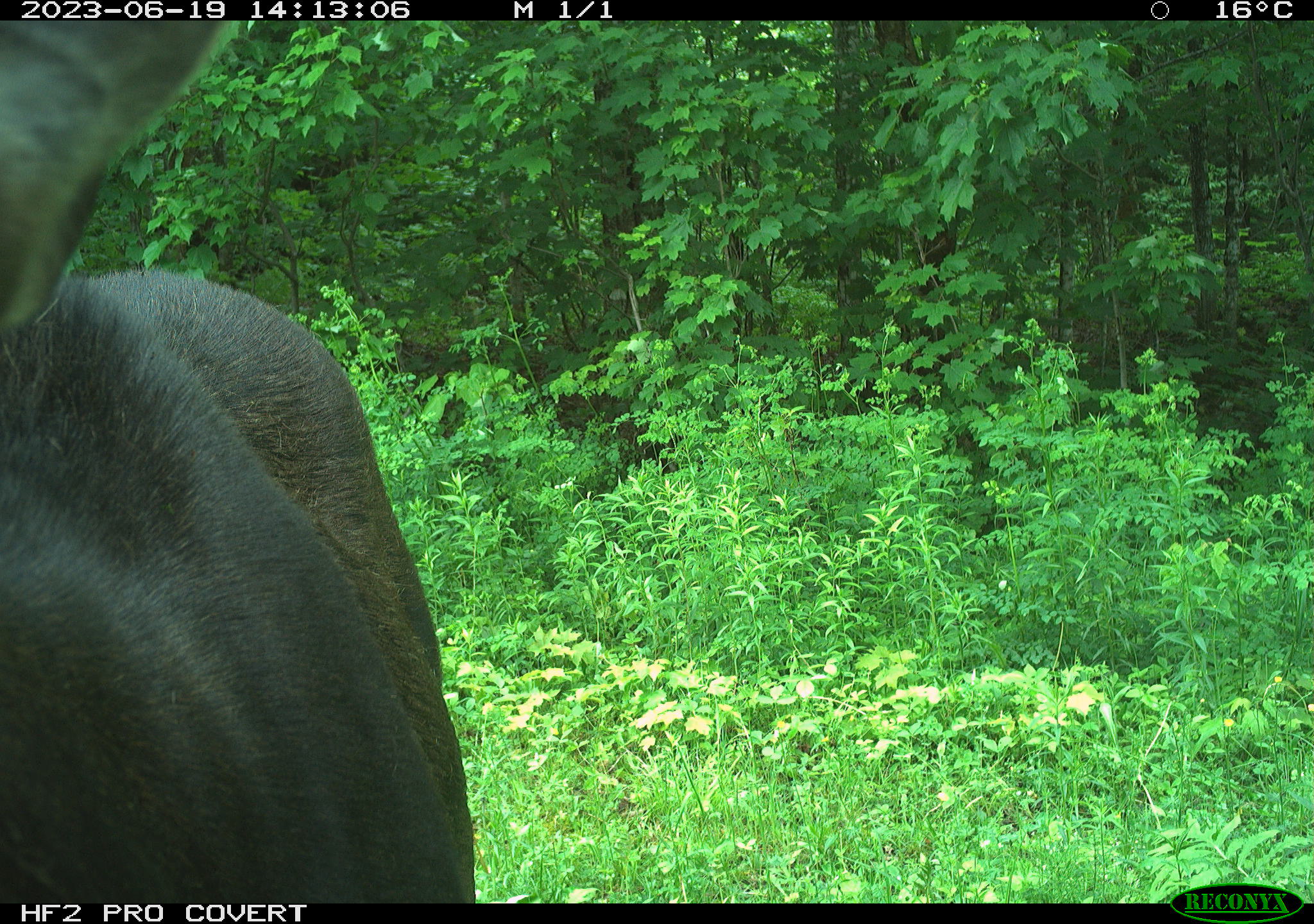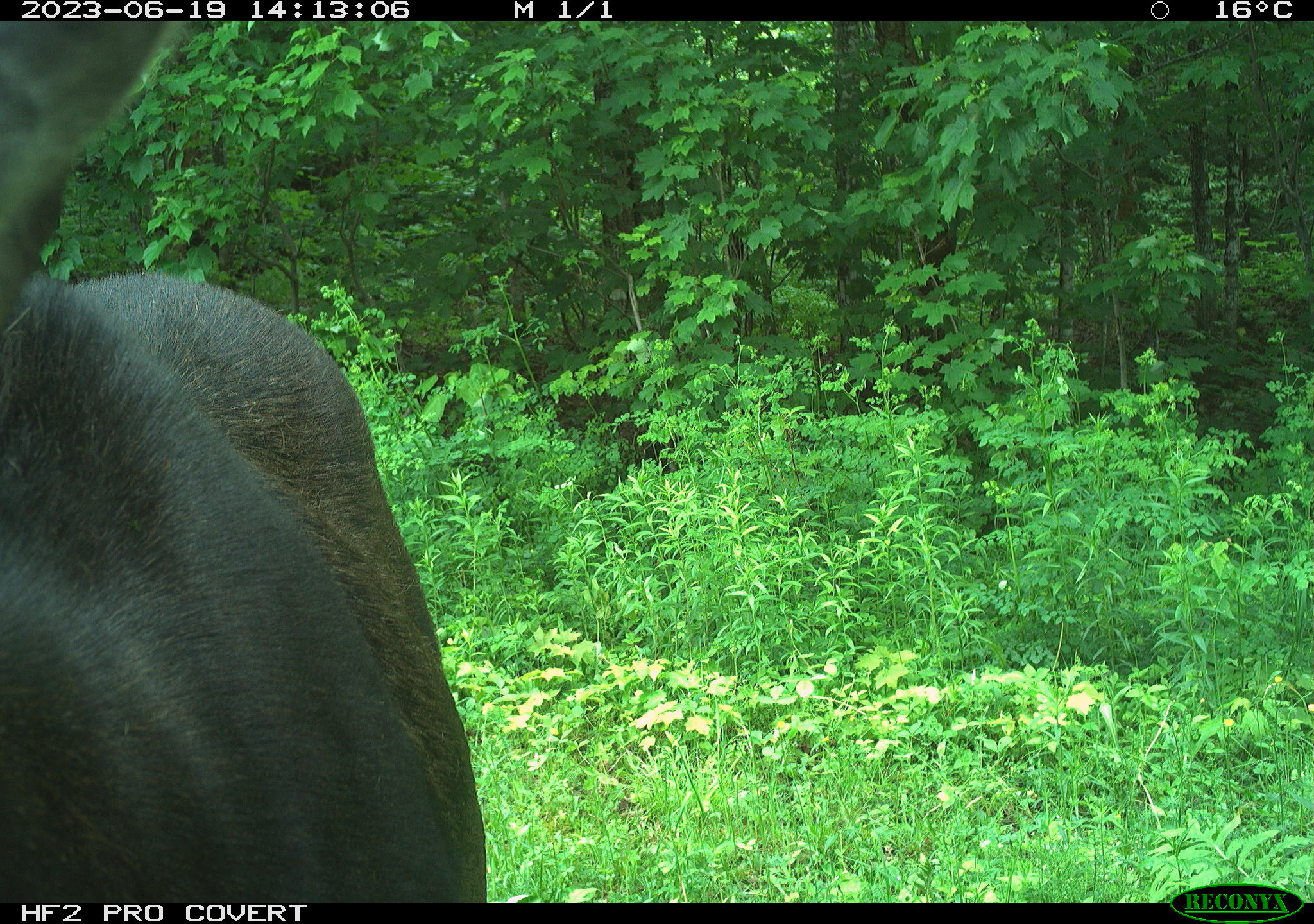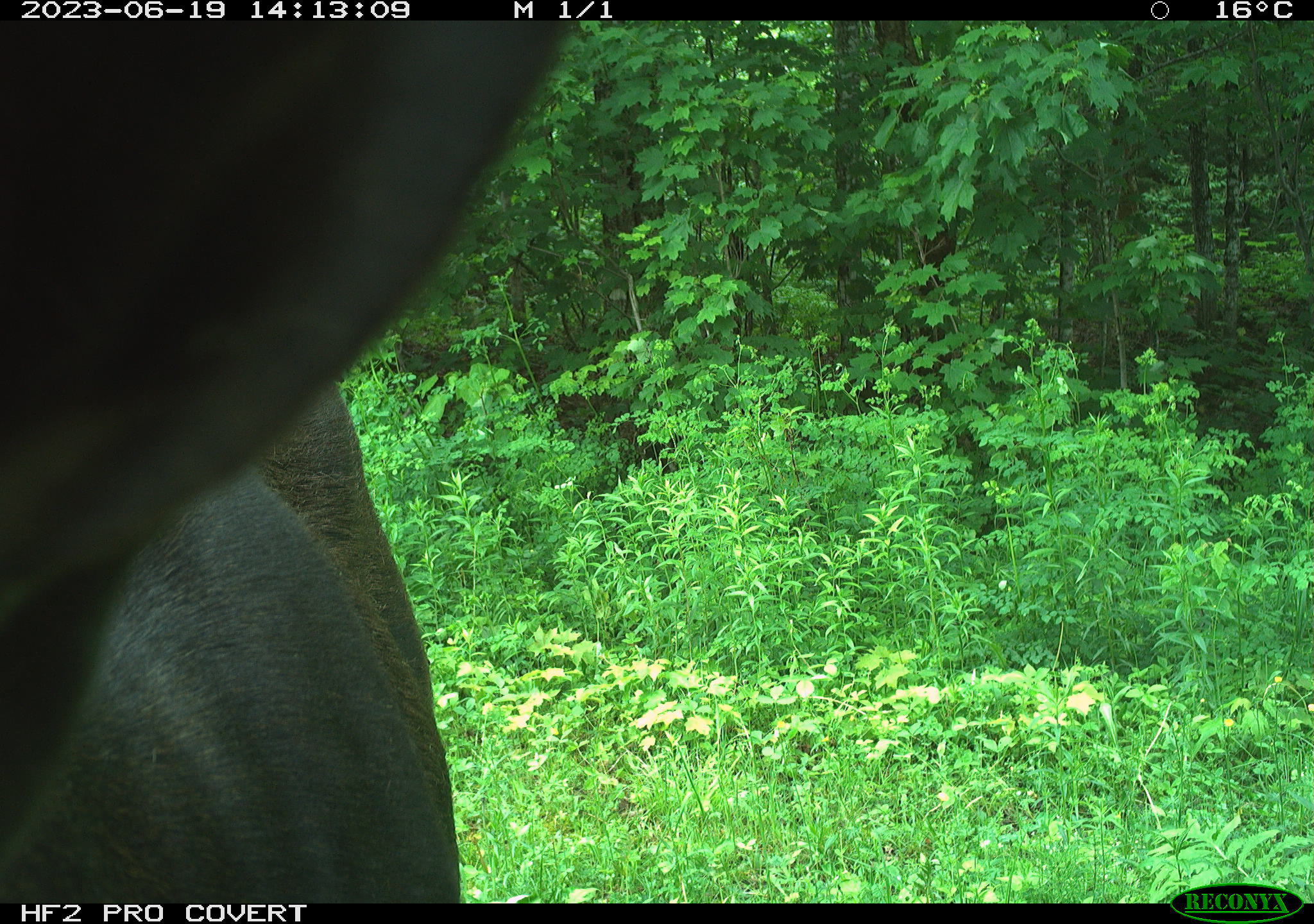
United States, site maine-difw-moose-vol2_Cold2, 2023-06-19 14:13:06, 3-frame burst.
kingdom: Animalia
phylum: Chordata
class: Mammalia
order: Artiodactyla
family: Cervidae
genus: Alces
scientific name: Alces alces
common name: moose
Moose (Alces alces).